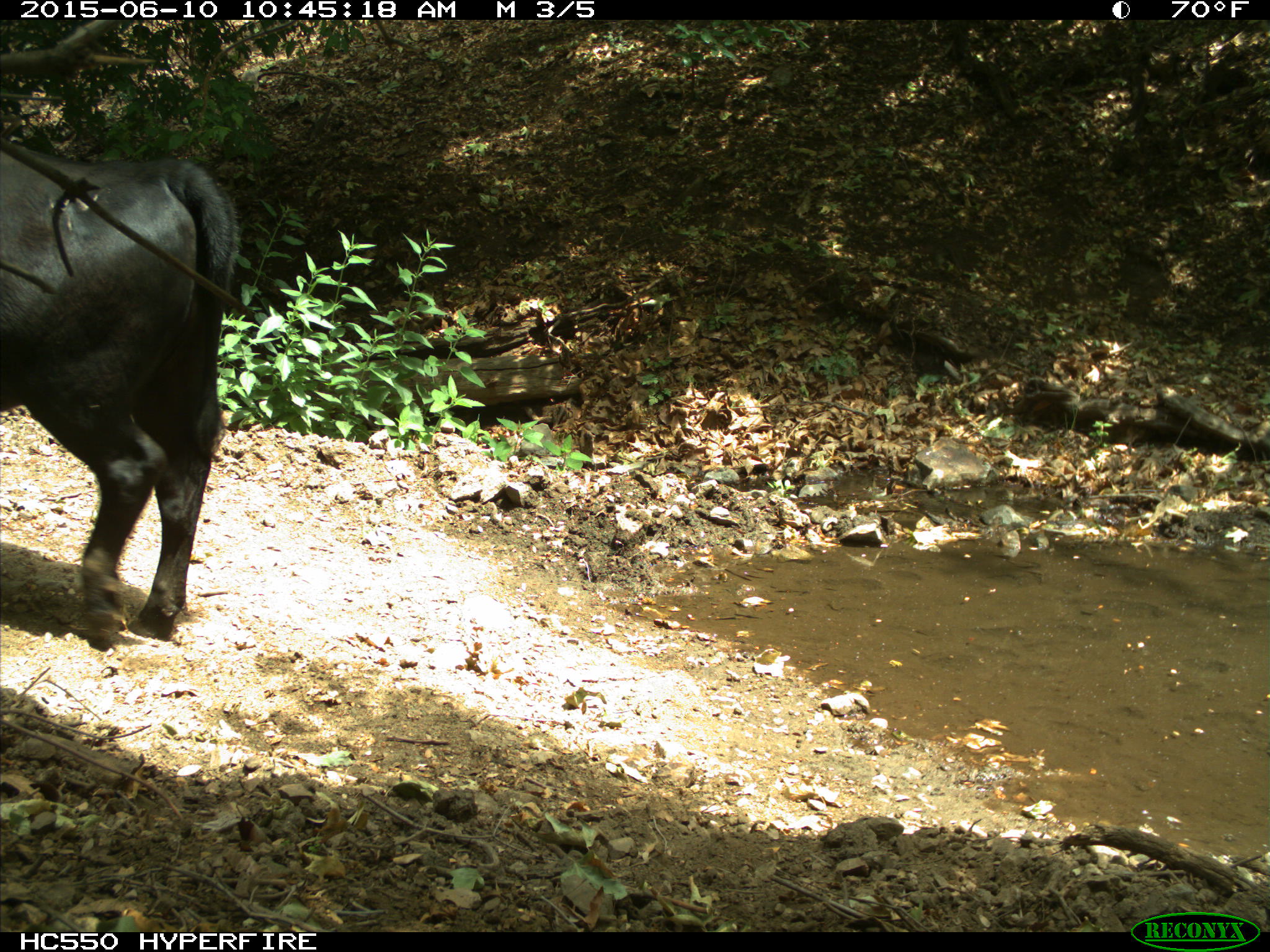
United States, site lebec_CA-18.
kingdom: Animalia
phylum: Chordata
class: Mammalia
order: Artiodactyla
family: Bovidae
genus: Bos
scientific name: Bos taurus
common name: domestic cow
Bos taurus (domestic cow).